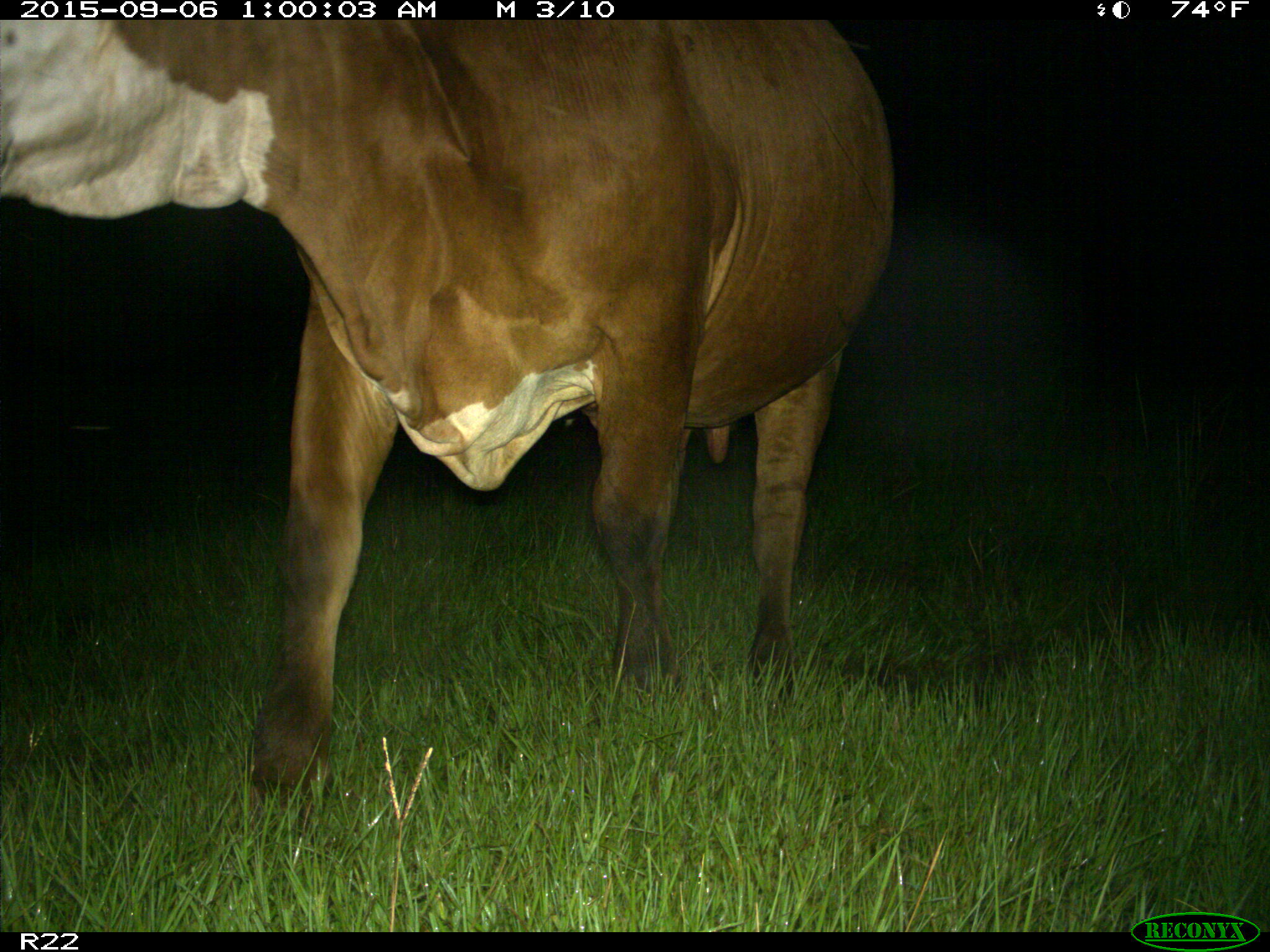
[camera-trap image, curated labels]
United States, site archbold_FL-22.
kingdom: Animalia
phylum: Chordata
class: Mammalia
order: Artiodactyla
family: Bovidae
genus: Bos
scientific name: Bos taurus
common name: domestic cow